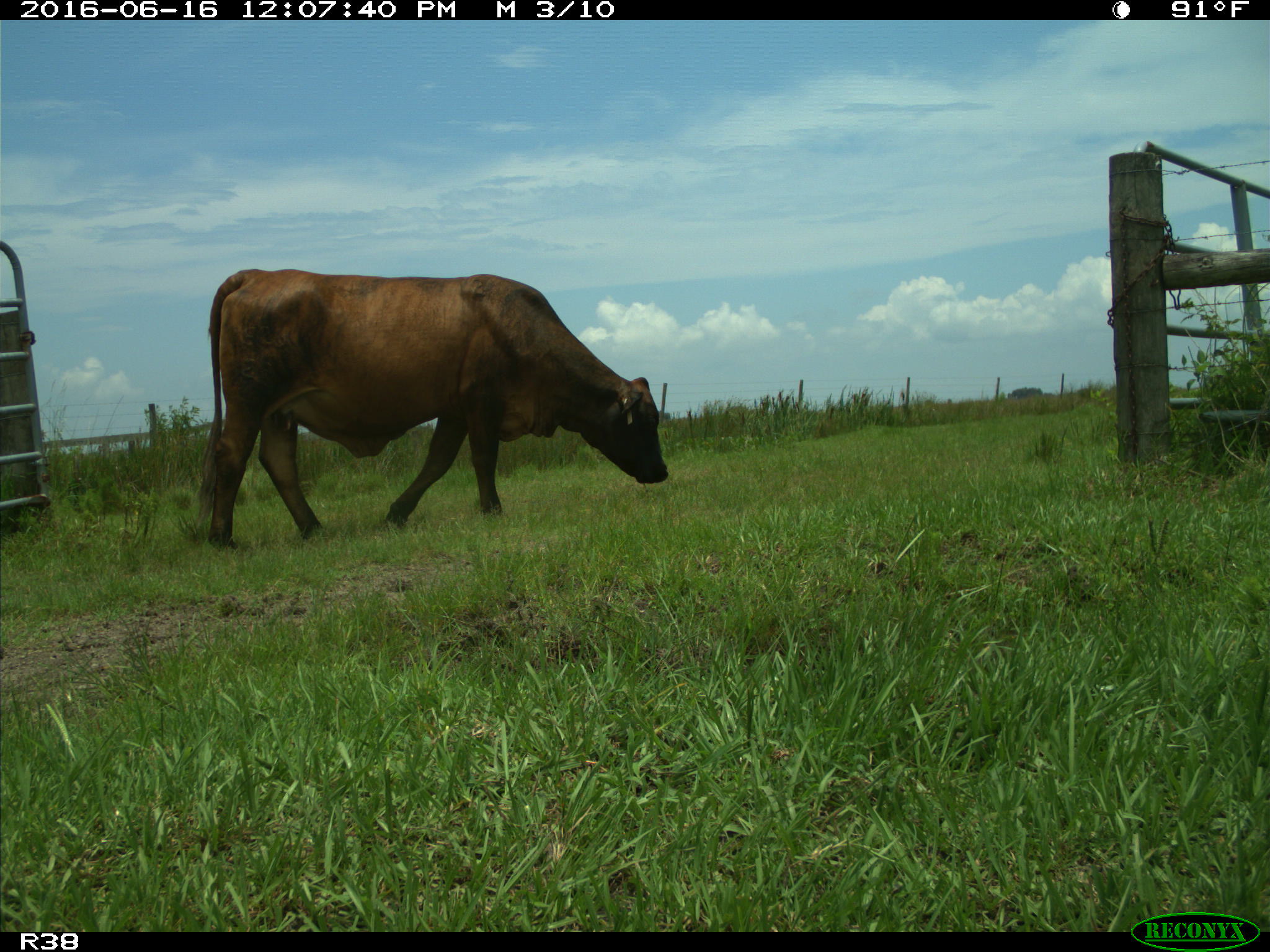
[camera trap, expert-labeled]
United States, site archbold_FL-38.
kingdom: Animalia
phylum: Chordata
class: Mammalia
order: Artiodactyla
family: Bovidae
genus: Bos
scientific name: Bos taurus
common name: domestic cow